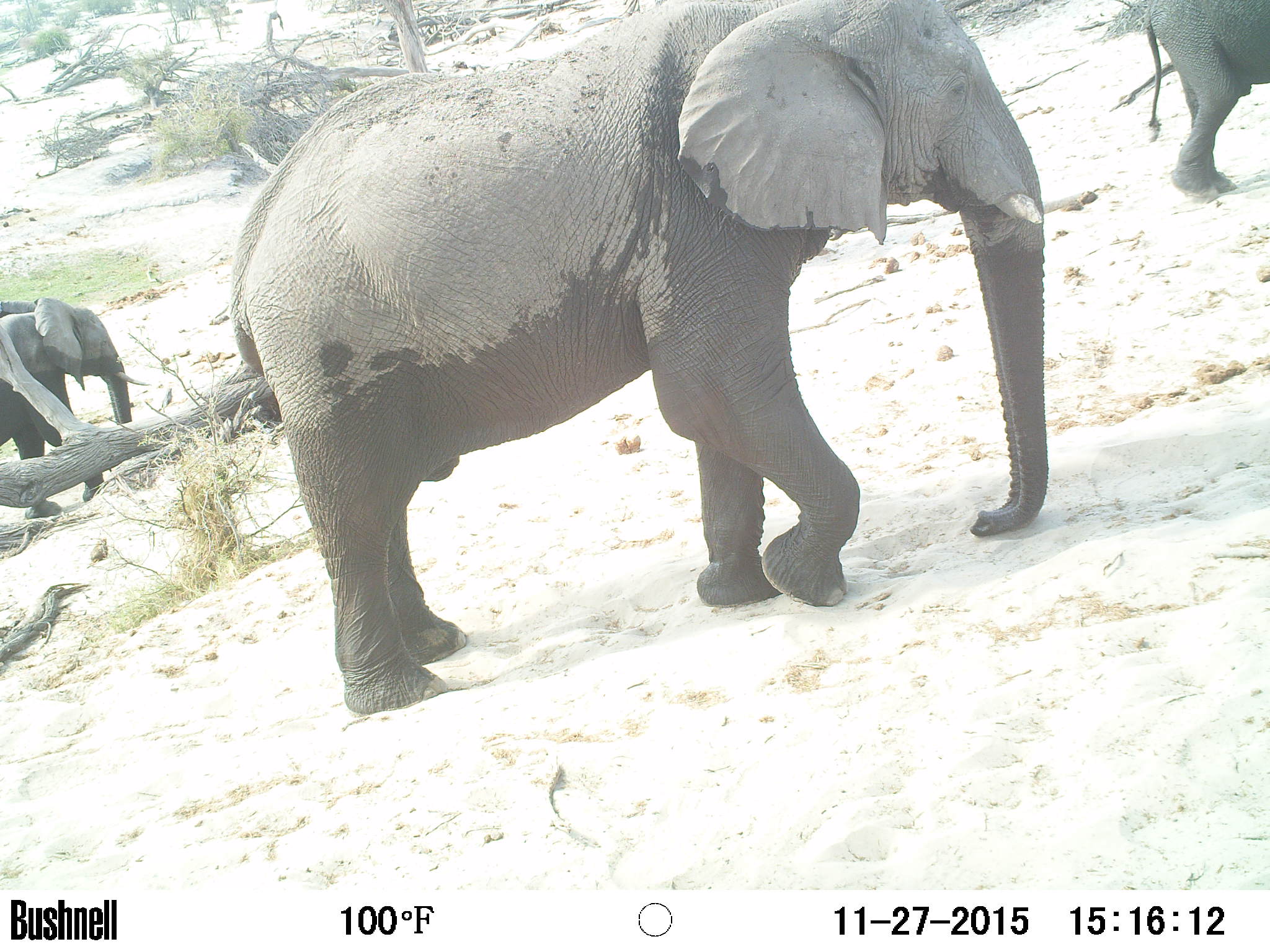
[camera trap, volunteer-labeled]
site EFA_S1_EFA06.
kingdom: Animalia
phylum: Chordata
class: Mammalia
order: Proboscidea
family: Elephantidae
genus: Loxodonta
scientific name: Loxodonta africana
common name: african bush elephant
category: elephant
Elephant (african bush elephant) (Loxodonta africana), count 4. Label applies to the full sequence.